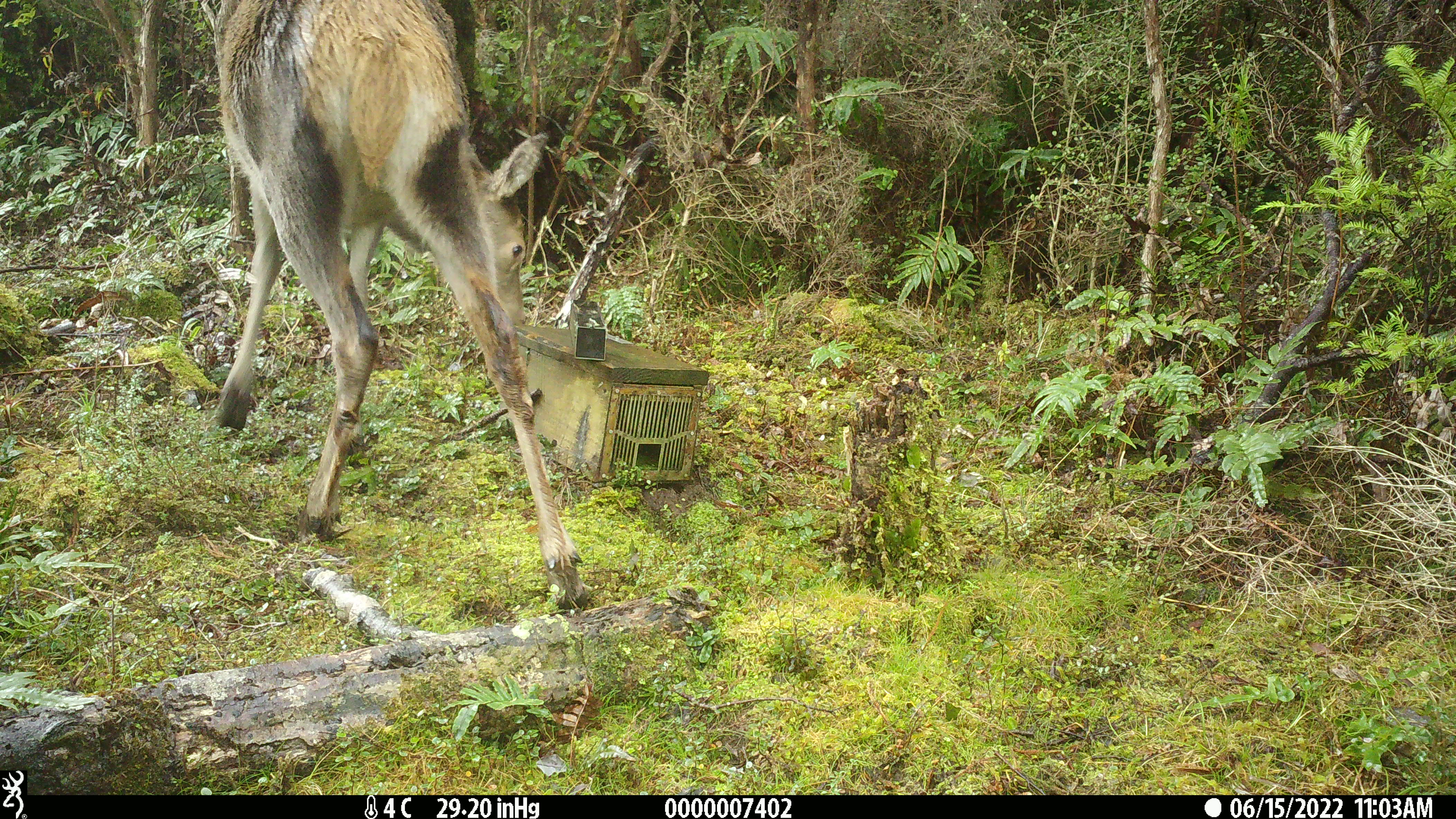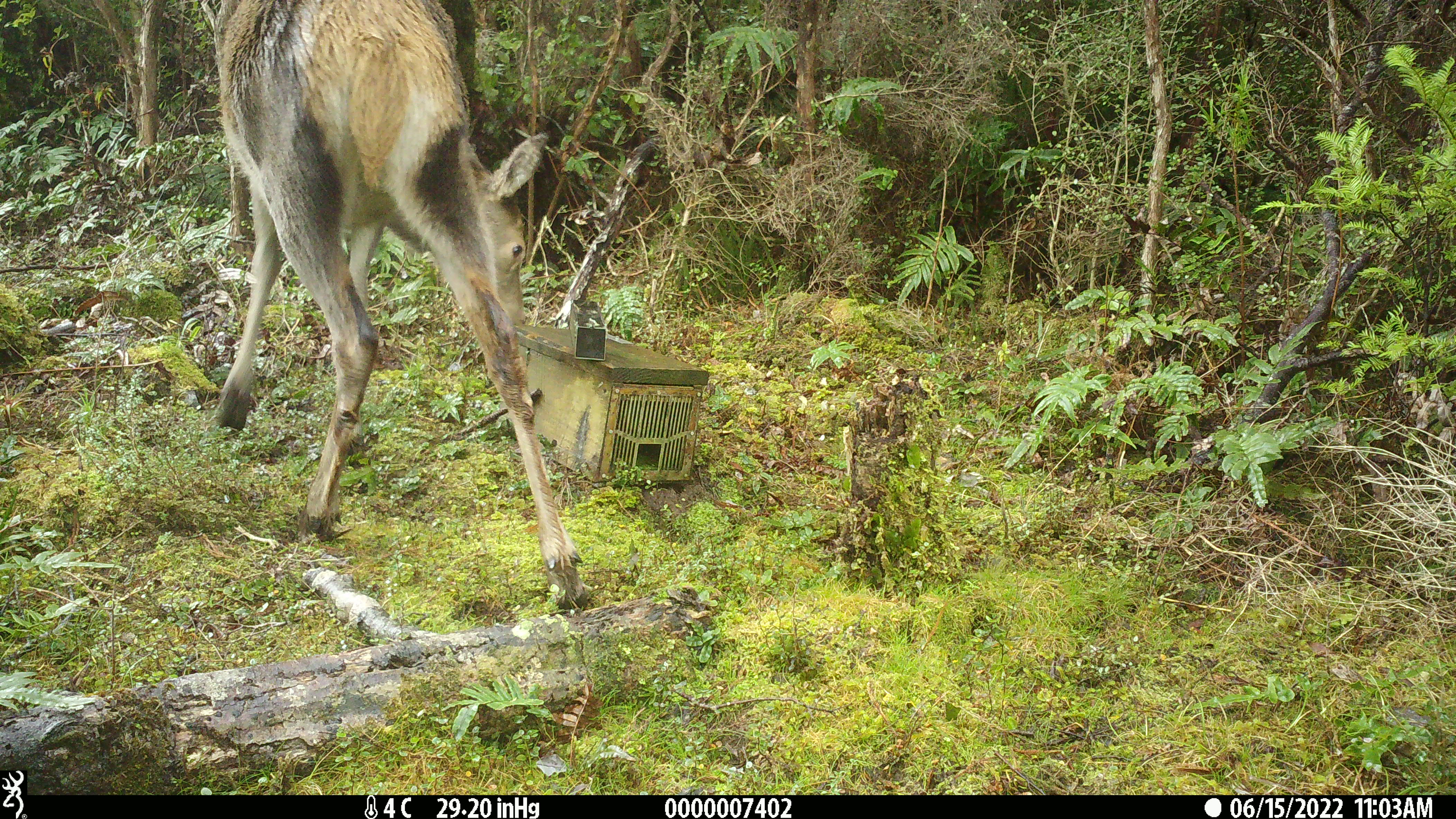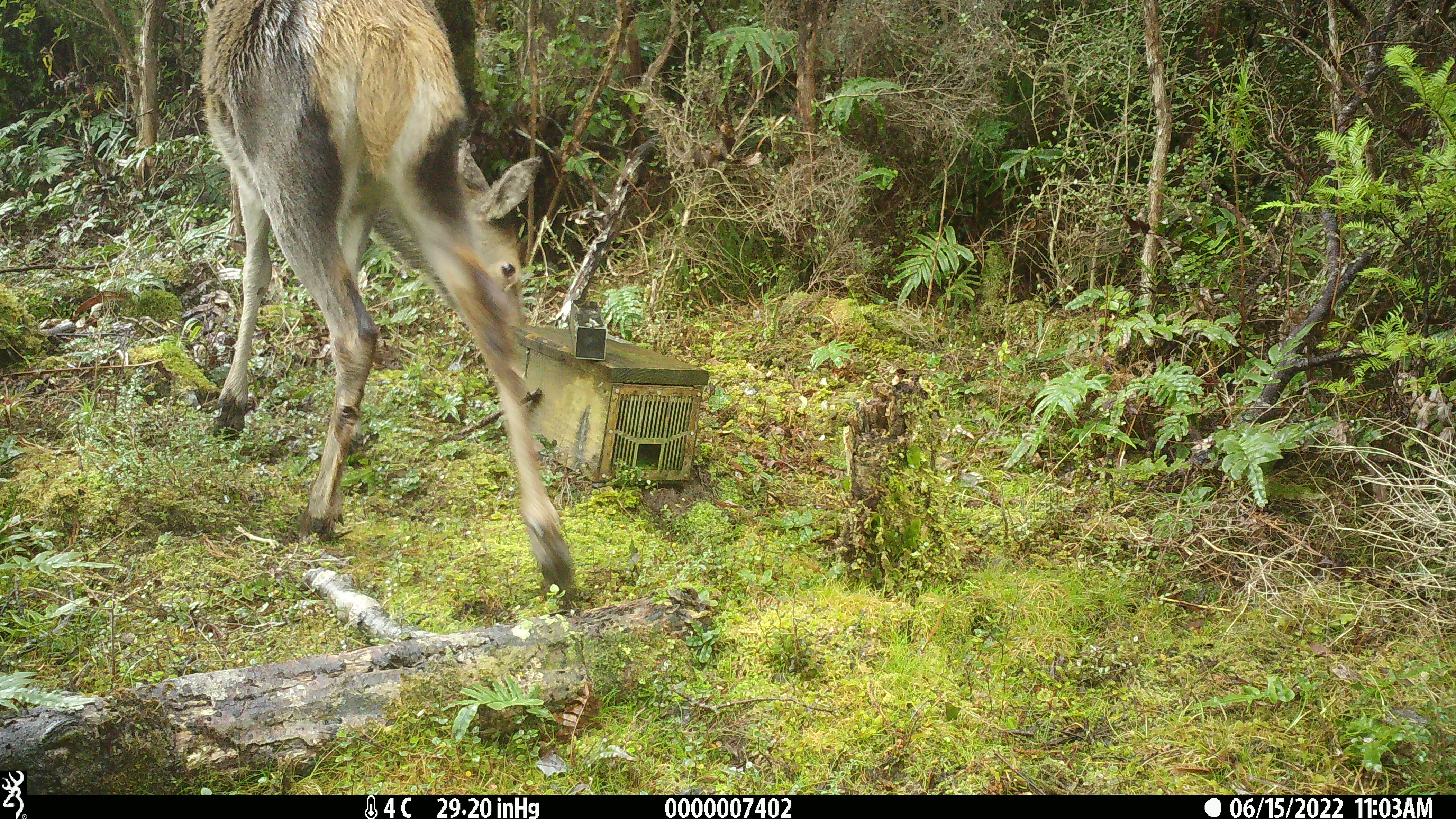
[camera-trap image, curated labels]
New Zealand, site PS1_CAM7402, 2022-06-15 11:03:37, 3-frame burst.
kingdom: Animalia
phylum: Chordata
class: Mammalia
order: Artiodactyla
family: Cervidae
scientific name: Cervidae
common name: deer